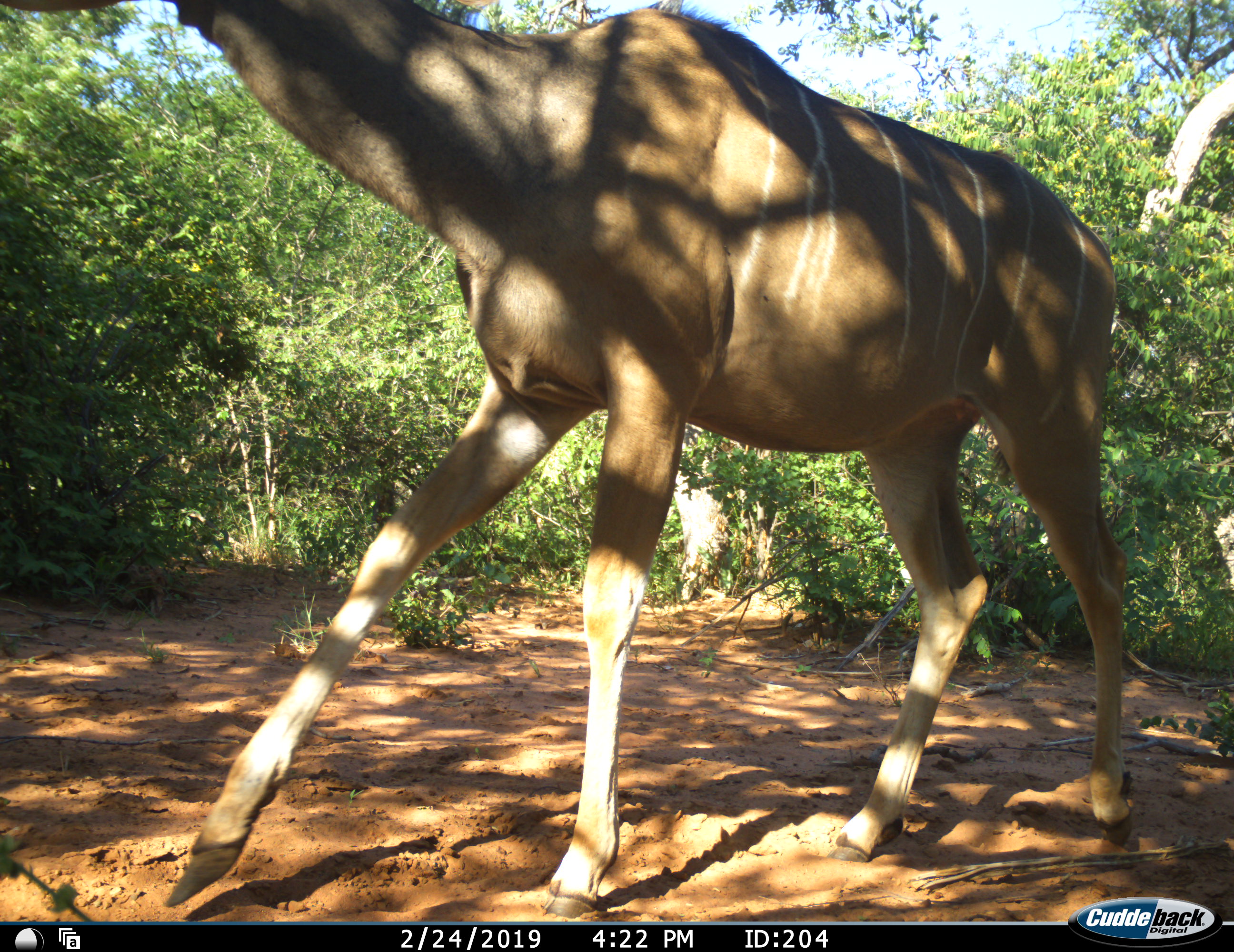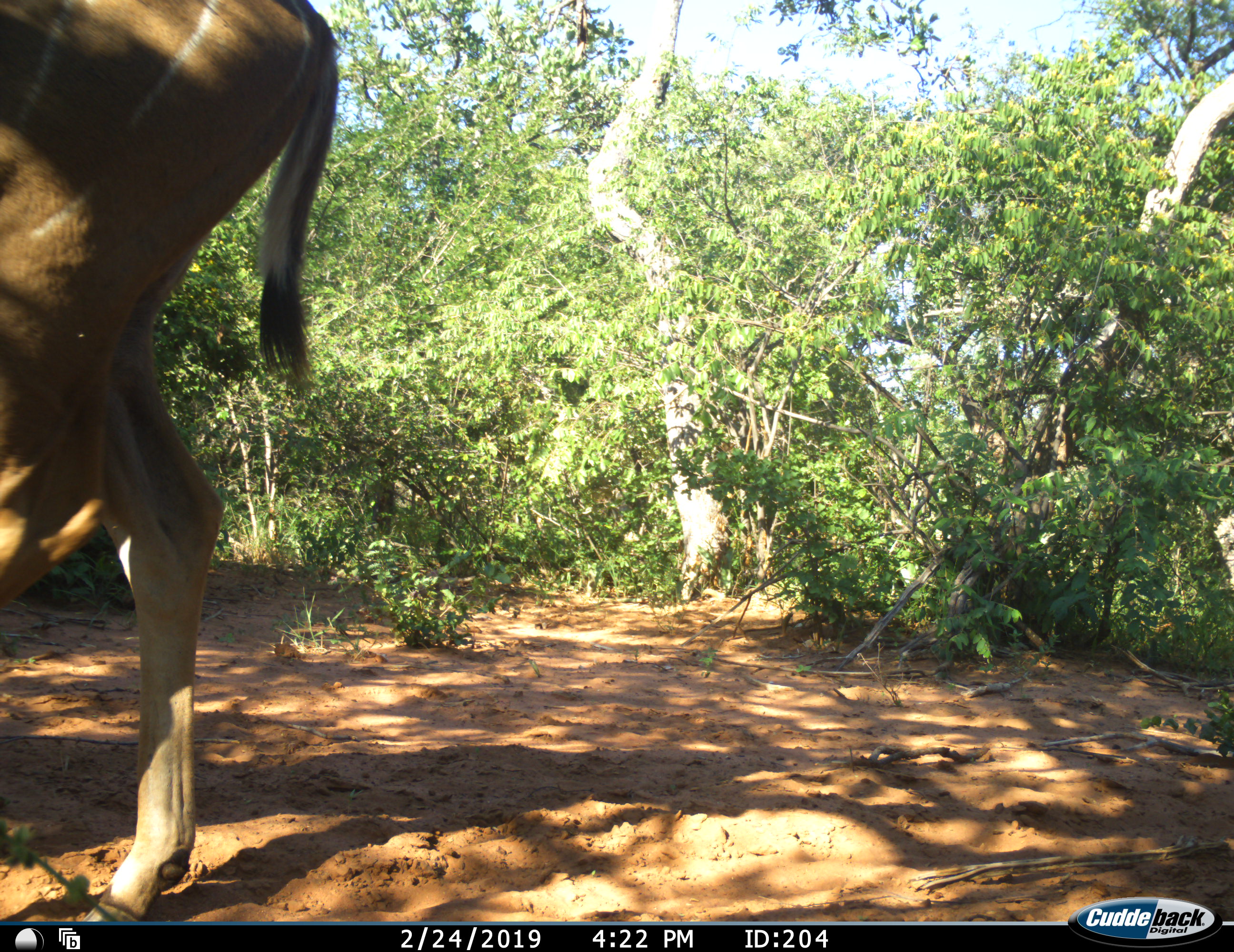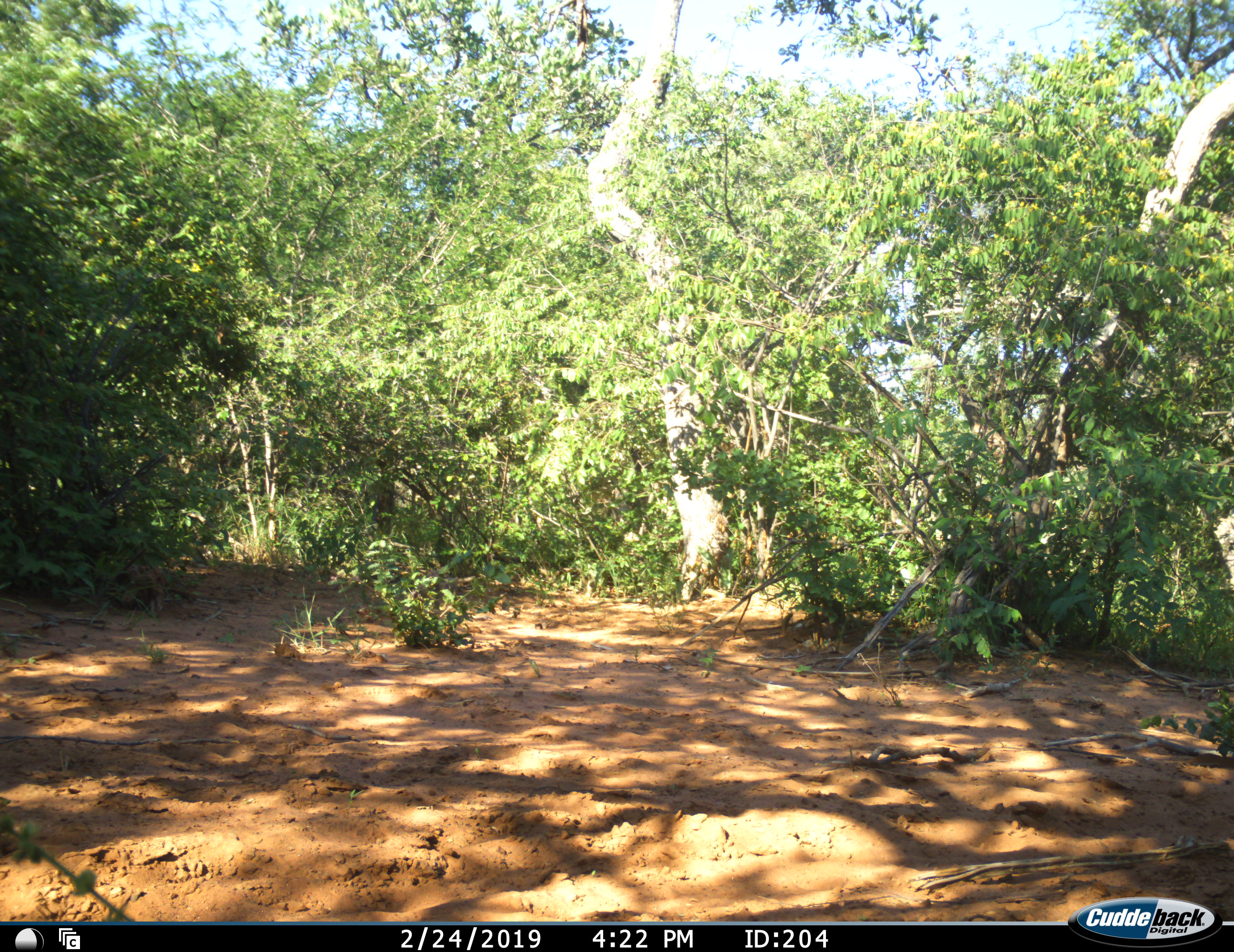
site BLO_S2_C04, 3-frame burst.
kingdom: Animalia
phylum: Chordata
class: Mammalia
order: Artiodactyla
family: Bovidae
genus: Tragelaphus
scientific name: Tragelaphus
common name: kudu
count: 1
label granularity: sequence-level